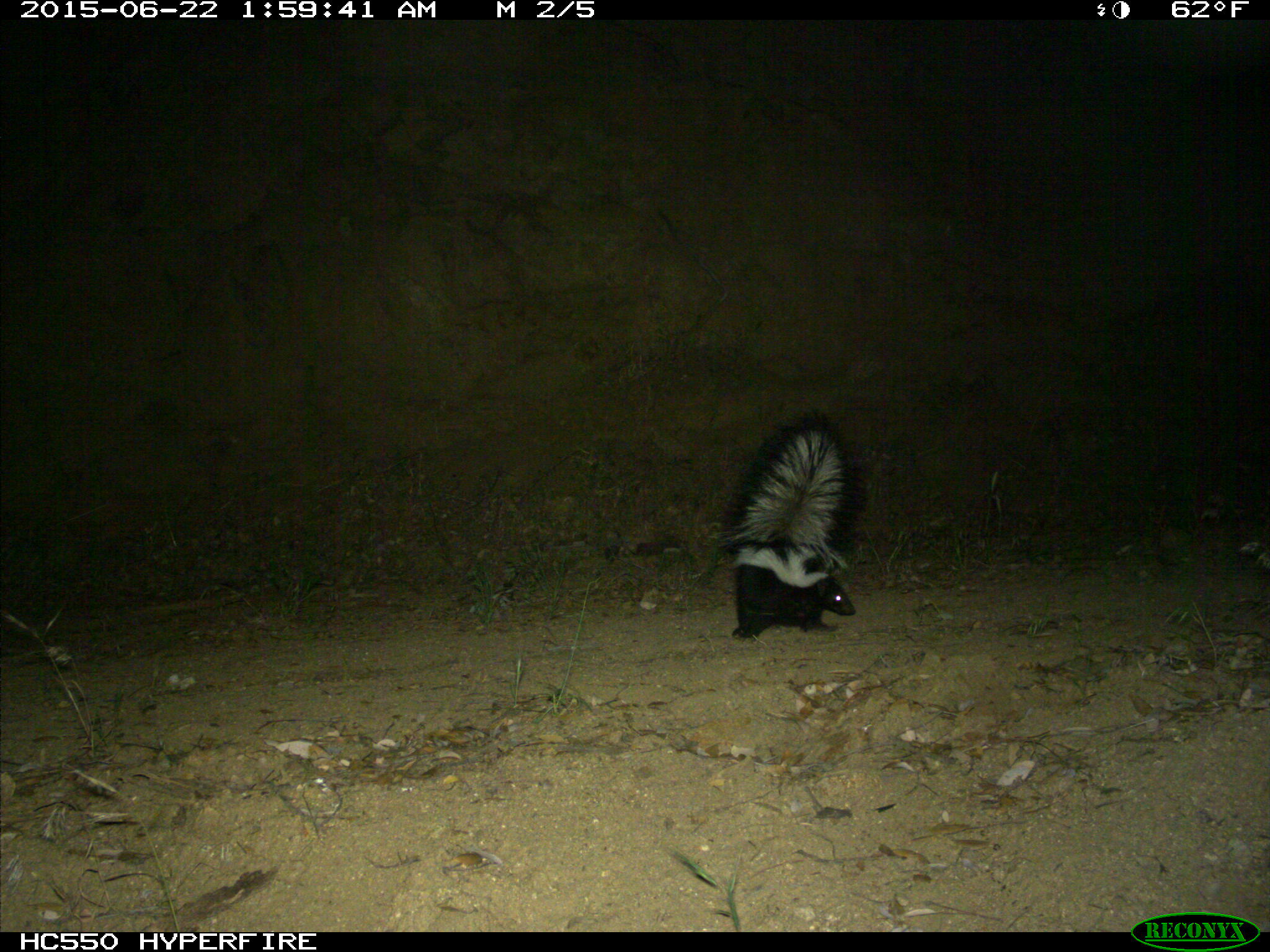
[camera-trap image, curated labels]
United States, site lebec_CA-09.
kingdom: Animalia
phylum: Chordata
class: Mammalia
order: Carnivora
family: Mephitidae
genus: Mephitis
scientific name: Mephitis mephitis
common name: striped skunk